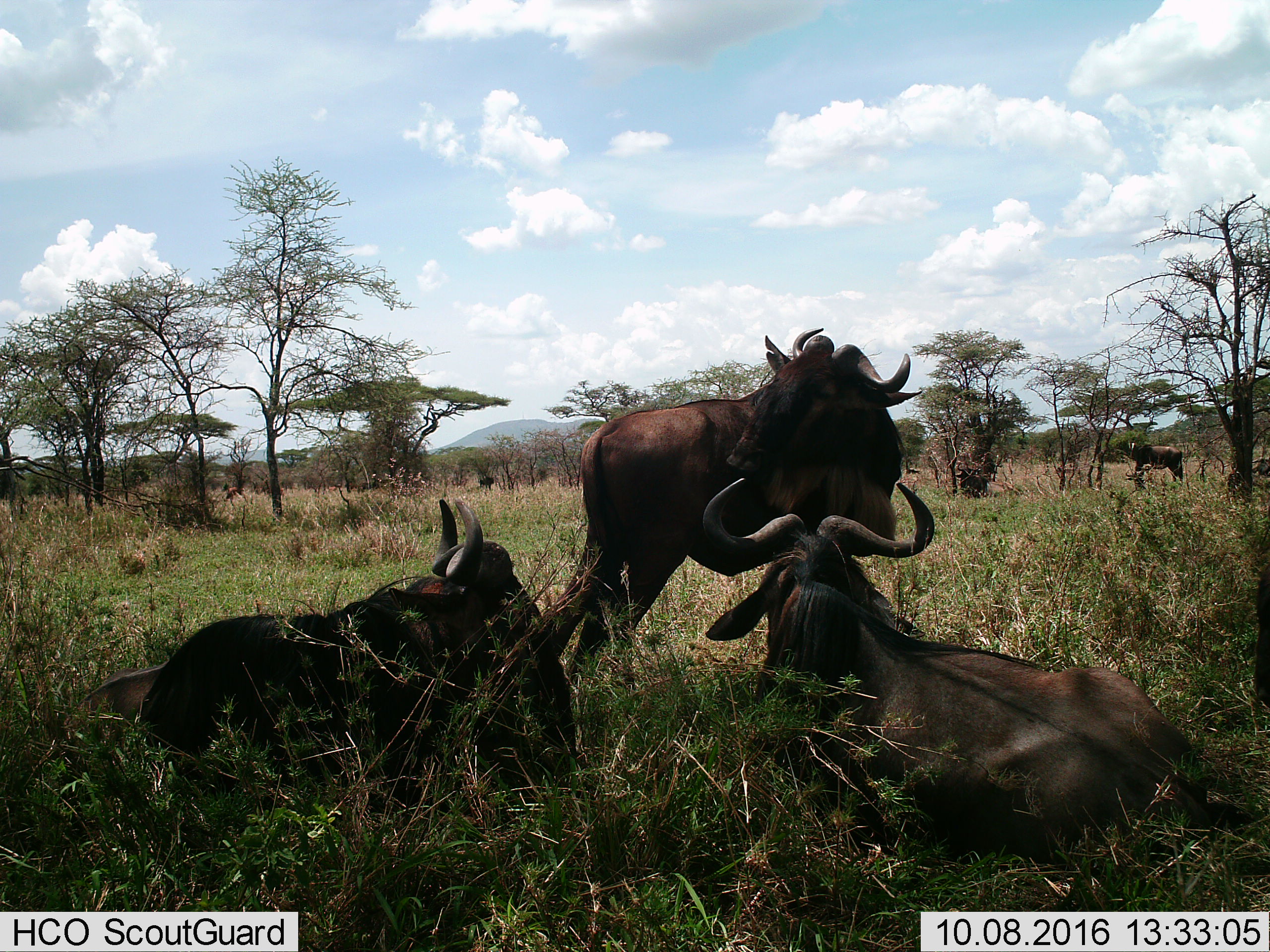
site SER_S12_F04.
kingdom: Animalia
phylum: Chordata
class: Mammalia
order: Artiodactyla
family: Bovidae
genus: Connochaetes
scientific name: Connochaetes taurinus taurinus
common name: blue wildebeest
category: wildebeestblue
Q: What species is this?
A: Wildebeestblue (blue wildebeest) (Connochaetes taurinus taurinus).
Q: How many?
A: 8.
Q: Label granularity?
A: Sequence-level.